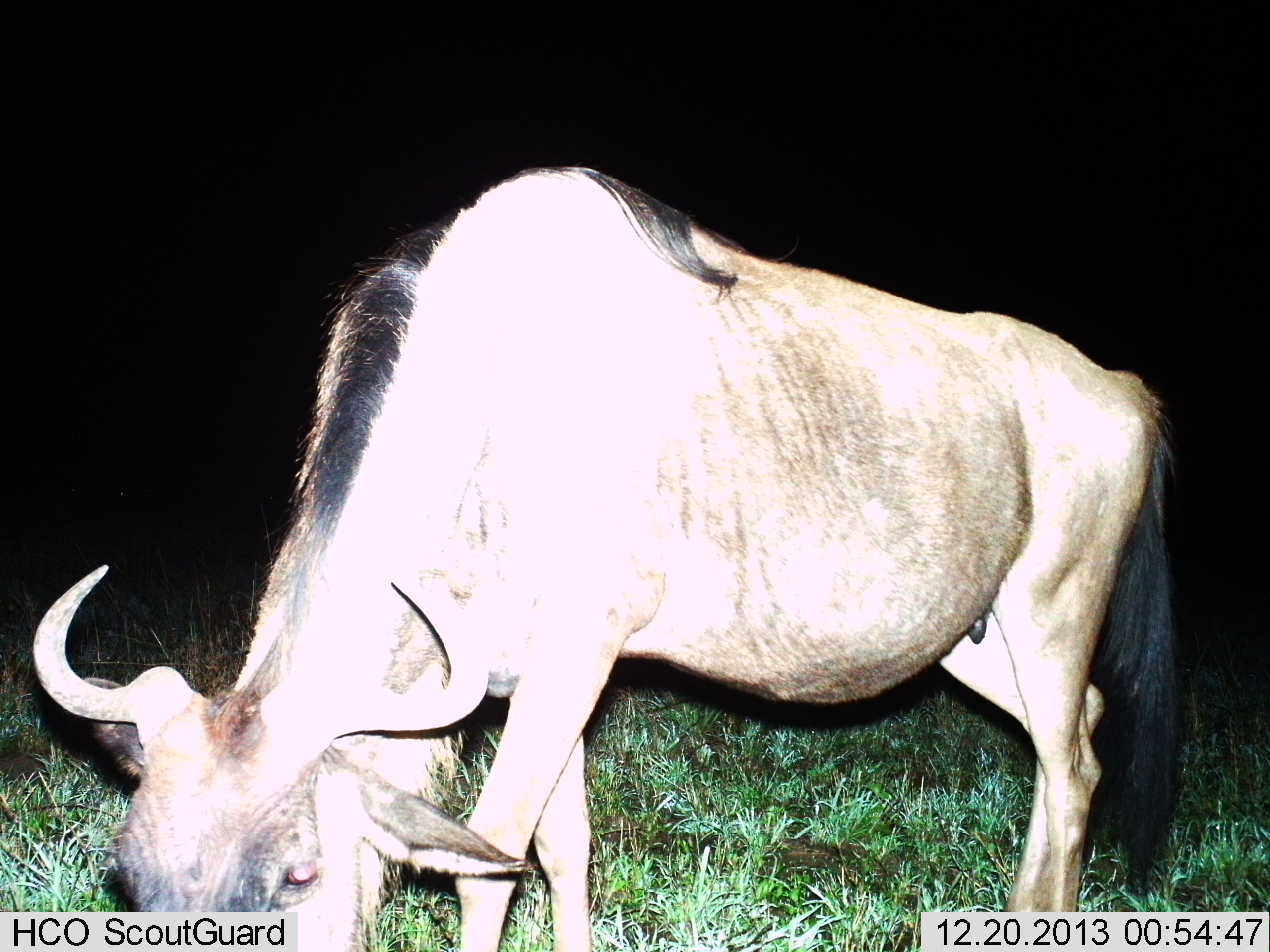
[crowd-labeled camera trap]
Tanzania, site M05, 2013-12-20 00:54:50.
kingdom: Animalia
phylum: Chordata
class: Mammalia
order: Artiodactyla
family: Bovidae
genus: Connochaetes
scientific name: Connochaetes taurinus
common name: blue wildebeest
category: wildebeest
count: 1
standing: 20%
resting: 0%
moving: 0%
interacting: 0%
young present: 0%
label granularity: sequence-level